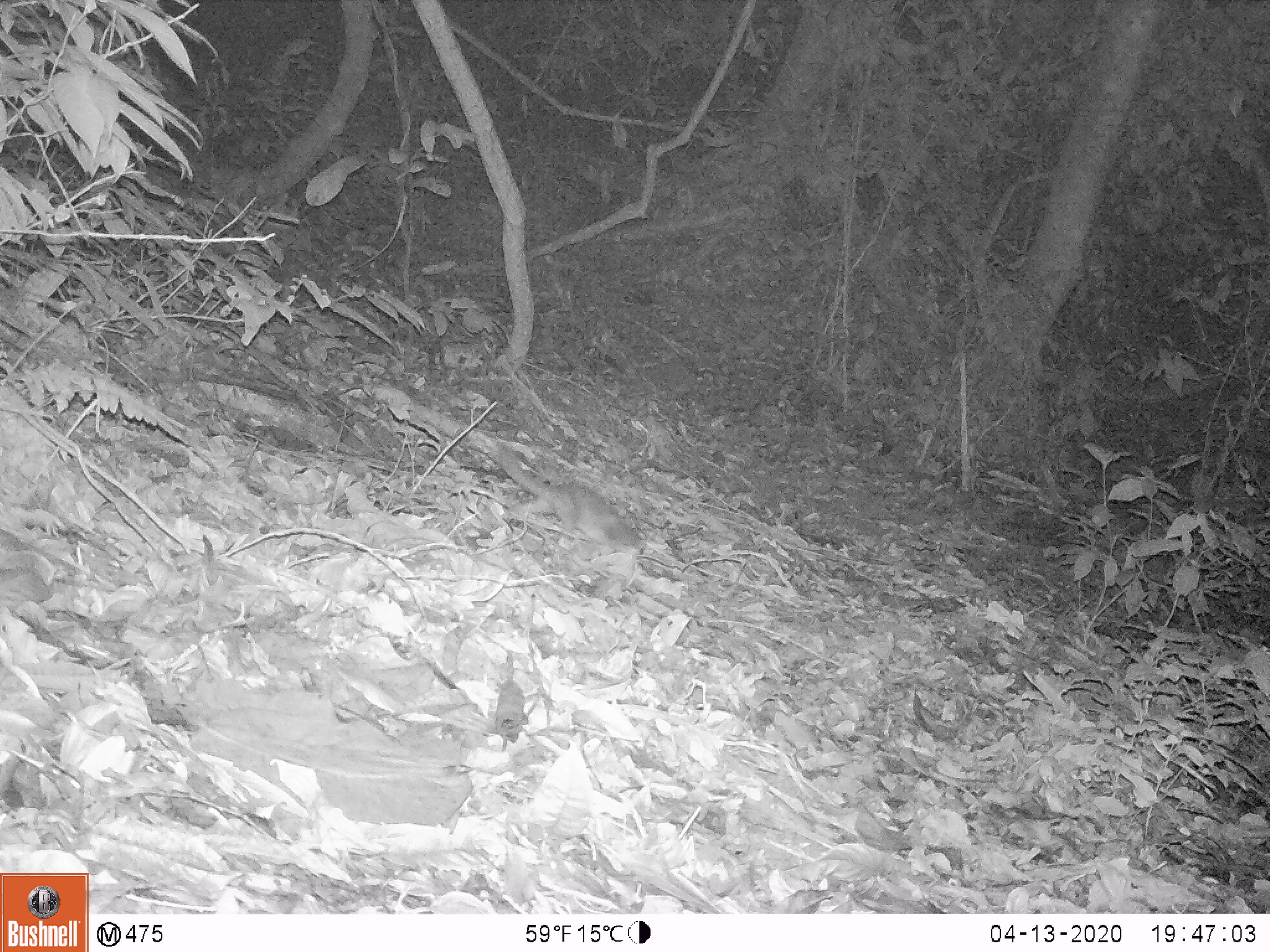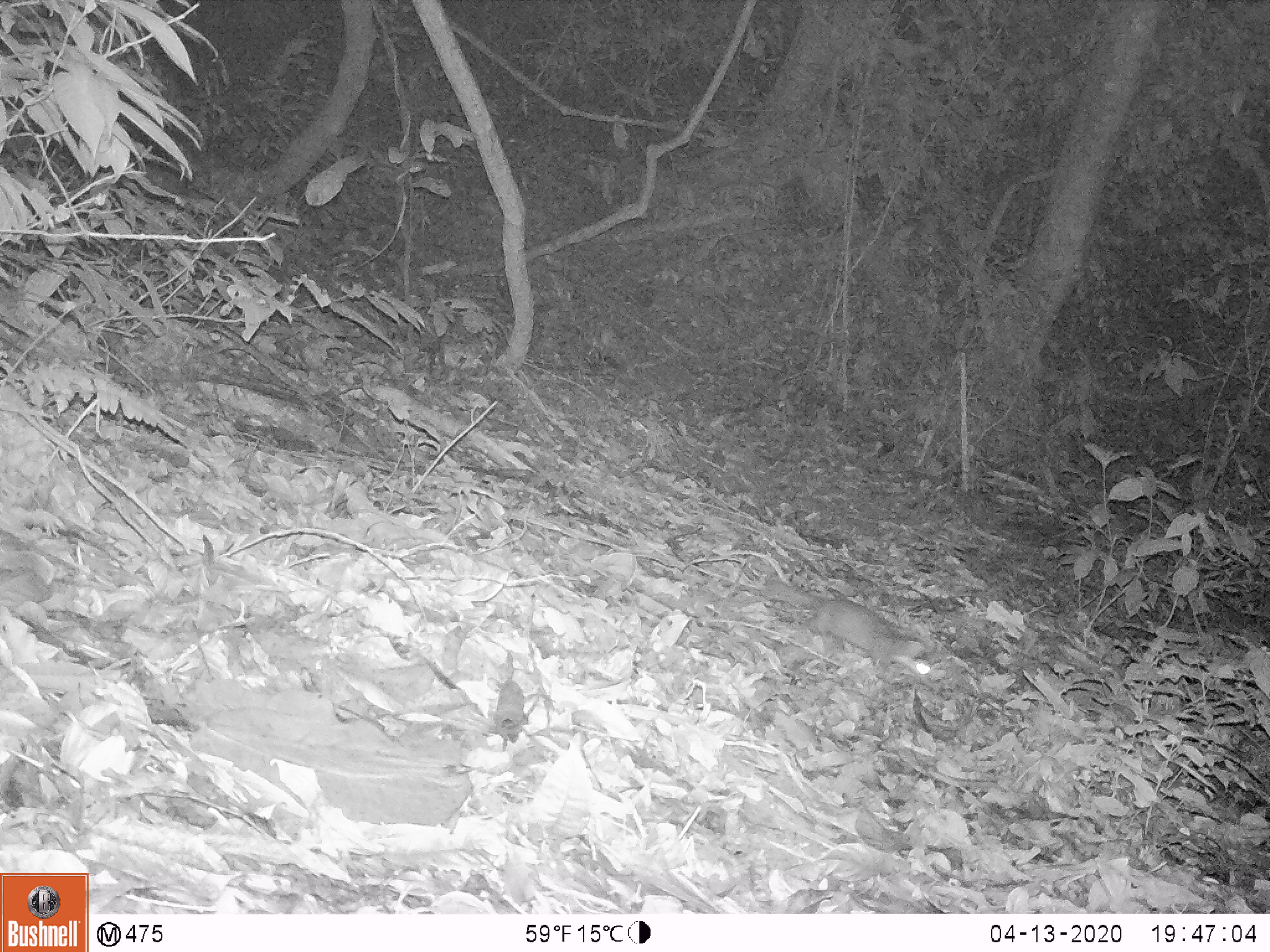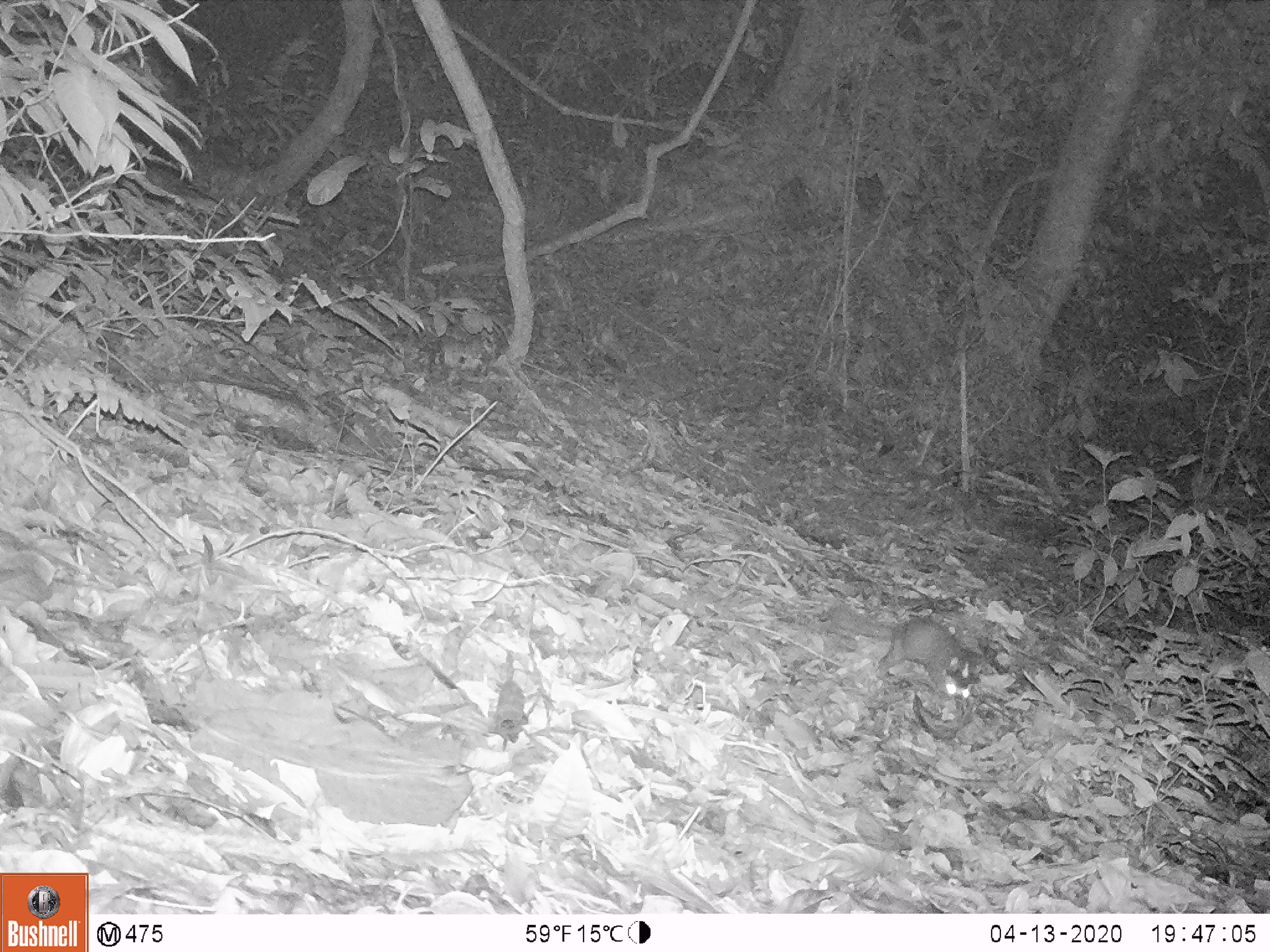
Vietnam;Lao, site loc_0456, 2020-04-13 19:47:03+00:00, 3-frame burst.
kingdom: Animalia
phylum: Chordata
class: Mammalia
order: Carnivora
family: Mustelidae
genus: Melogale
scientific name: Melogale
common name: ferret badger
Ferret badger (Melogale). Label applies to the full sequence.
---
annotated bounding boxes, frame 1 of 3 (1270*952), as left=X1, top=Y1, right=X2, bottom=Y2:
ferret badger: left=494, top=440, right=642, bottom=558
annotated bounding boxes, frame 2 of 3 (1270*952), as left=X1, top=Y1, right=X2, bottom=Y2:
ferret badger: left=760, top=573, right=934, bottom=676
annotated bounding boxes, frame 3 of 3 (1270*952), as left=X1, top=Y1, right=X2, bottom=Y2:
ferret badger: left=831, top=599, right=980, bottom=700